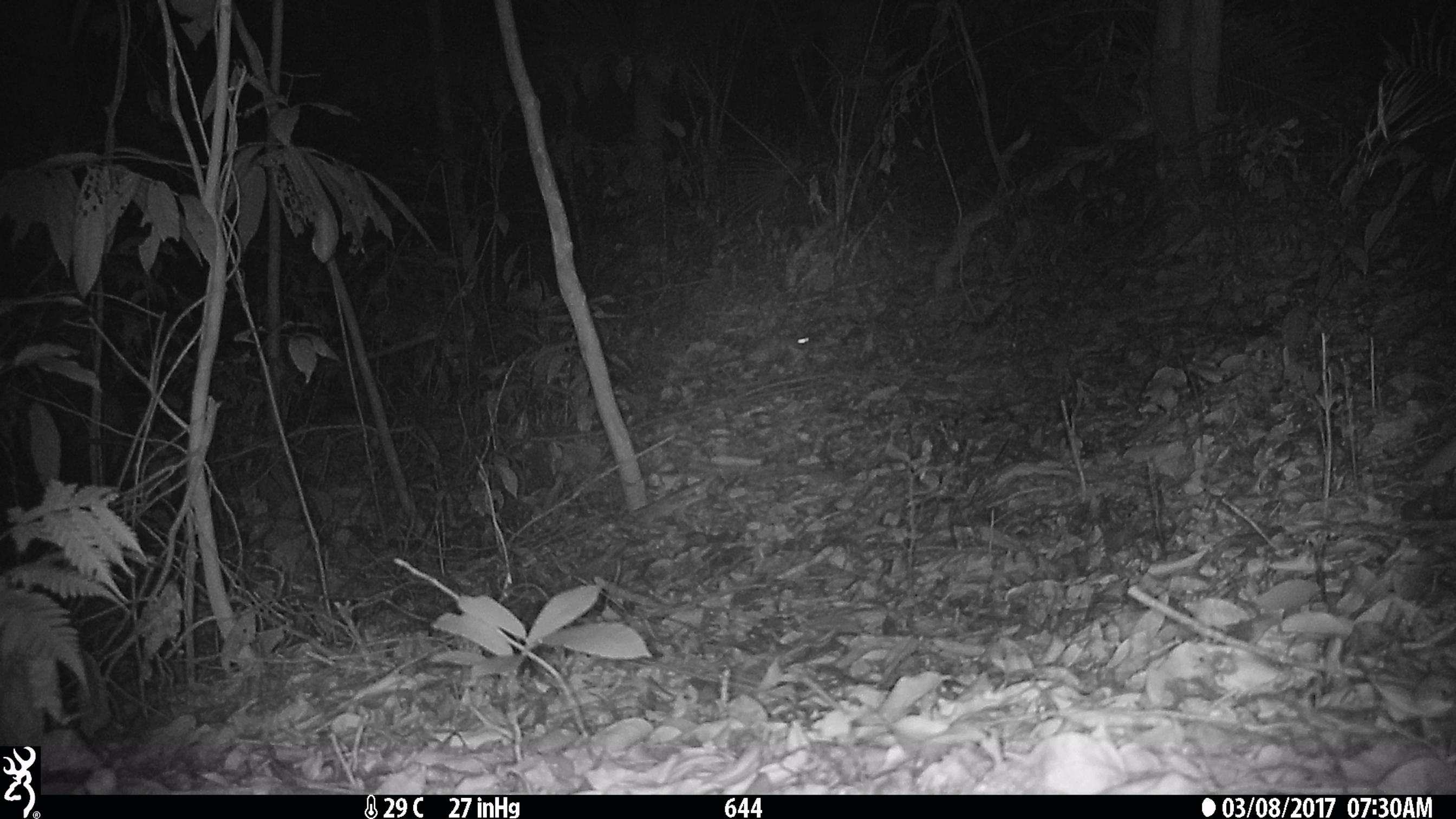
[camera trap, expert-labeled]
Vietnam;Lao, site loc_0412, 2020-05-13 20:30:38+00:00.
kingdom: Animalia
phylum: Chordata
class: Mammalia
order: Rodentia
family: Muridae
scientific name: Muridae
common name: old-world mice and rats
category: unidentified murid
Unidentified murid (old-world mice and rats) (Muridae). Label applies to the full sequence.